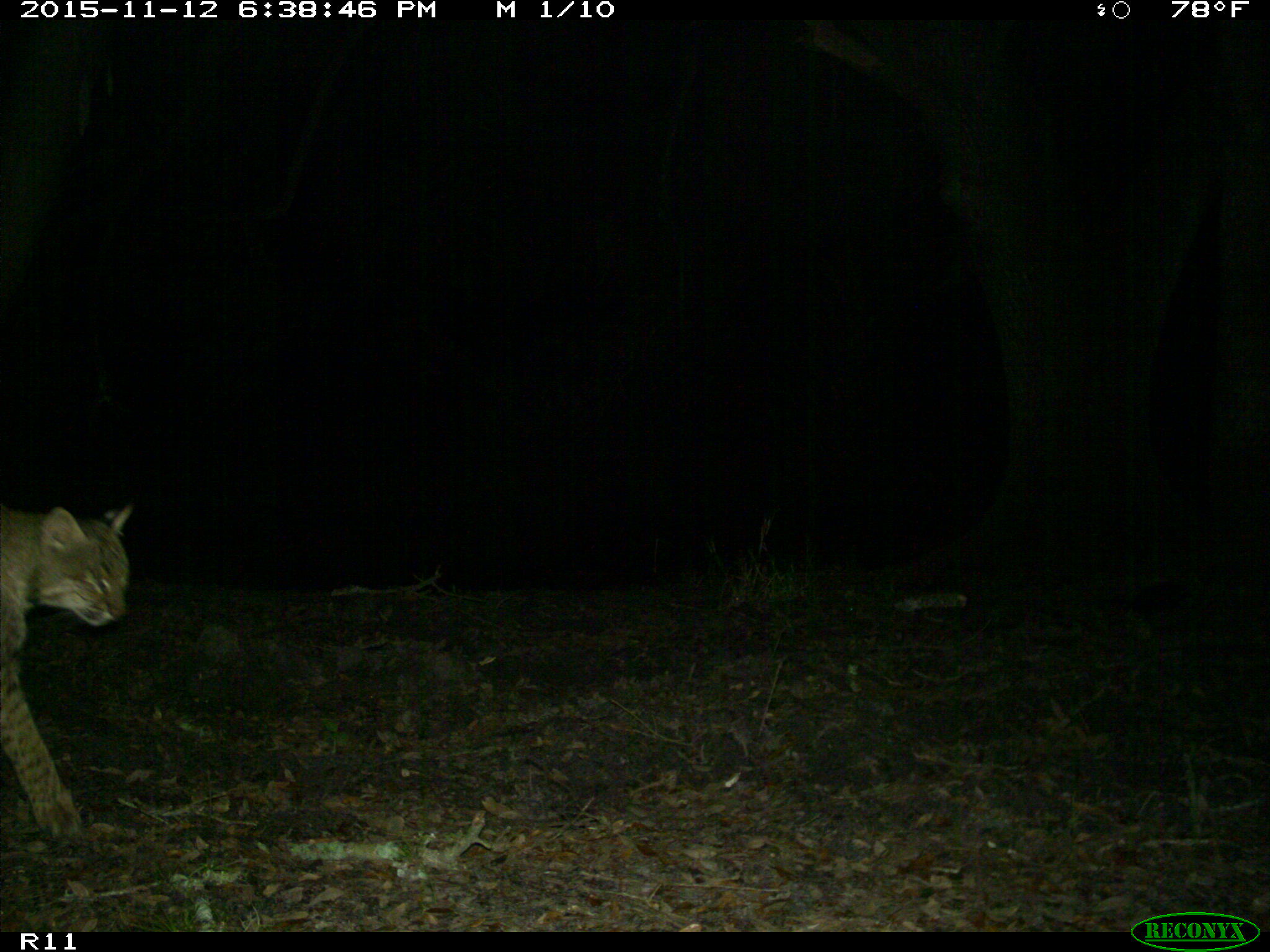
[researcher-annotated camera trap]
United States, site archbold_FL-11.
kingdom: Animalia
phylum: Chordata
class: Mammalia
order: Carnivora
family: Felidae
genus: Lynx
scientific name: Lynx rufus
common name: bobcat